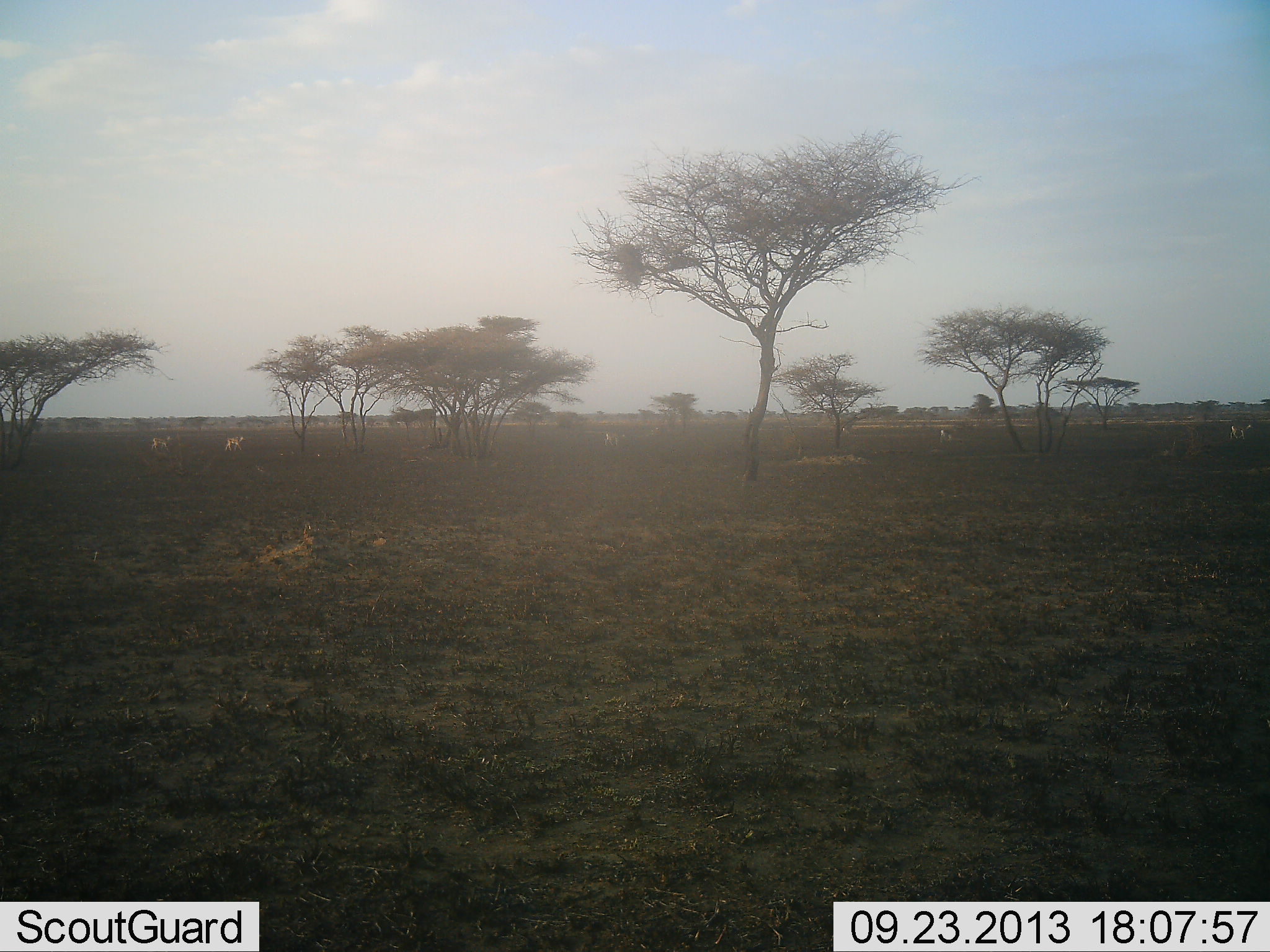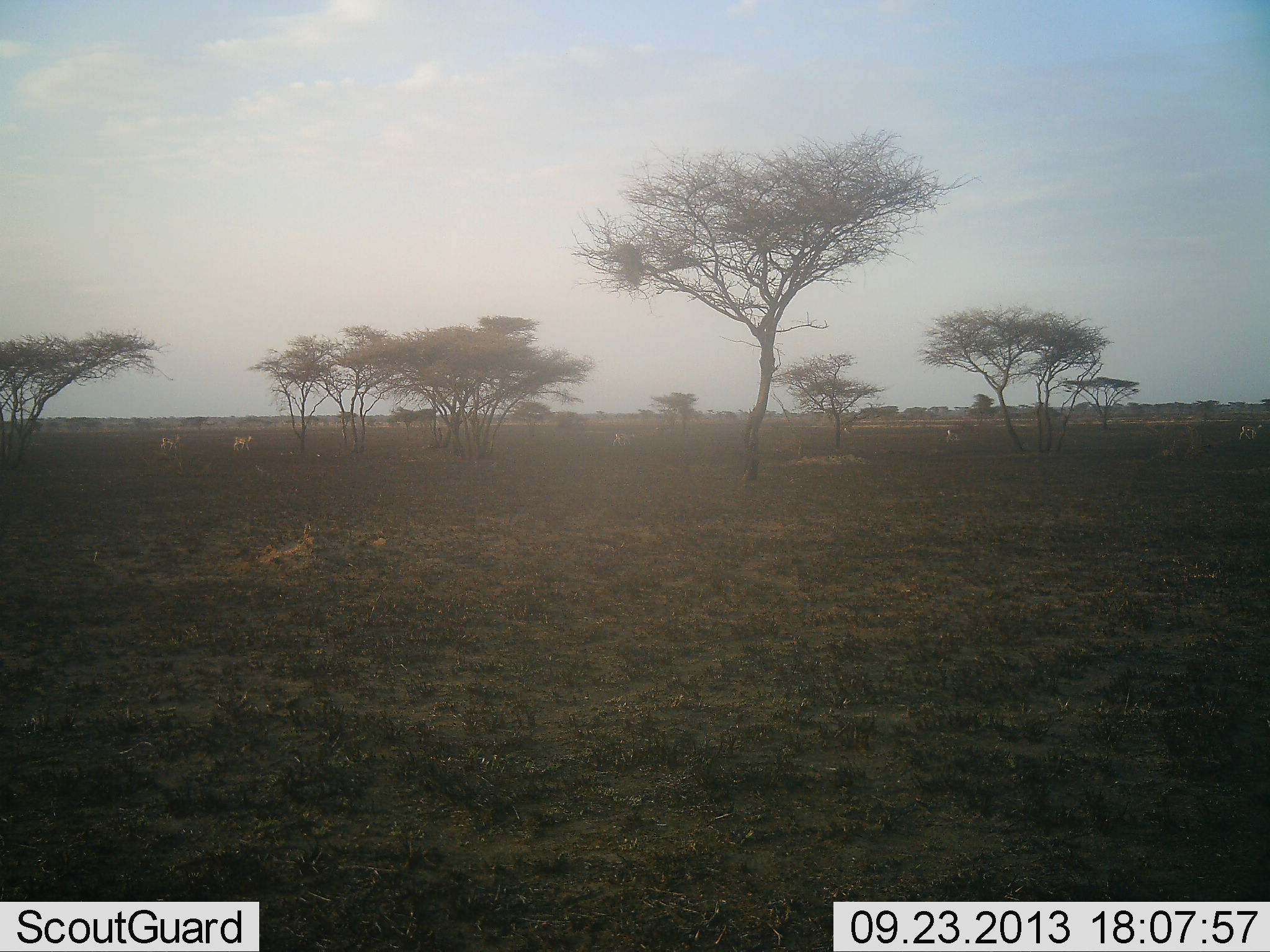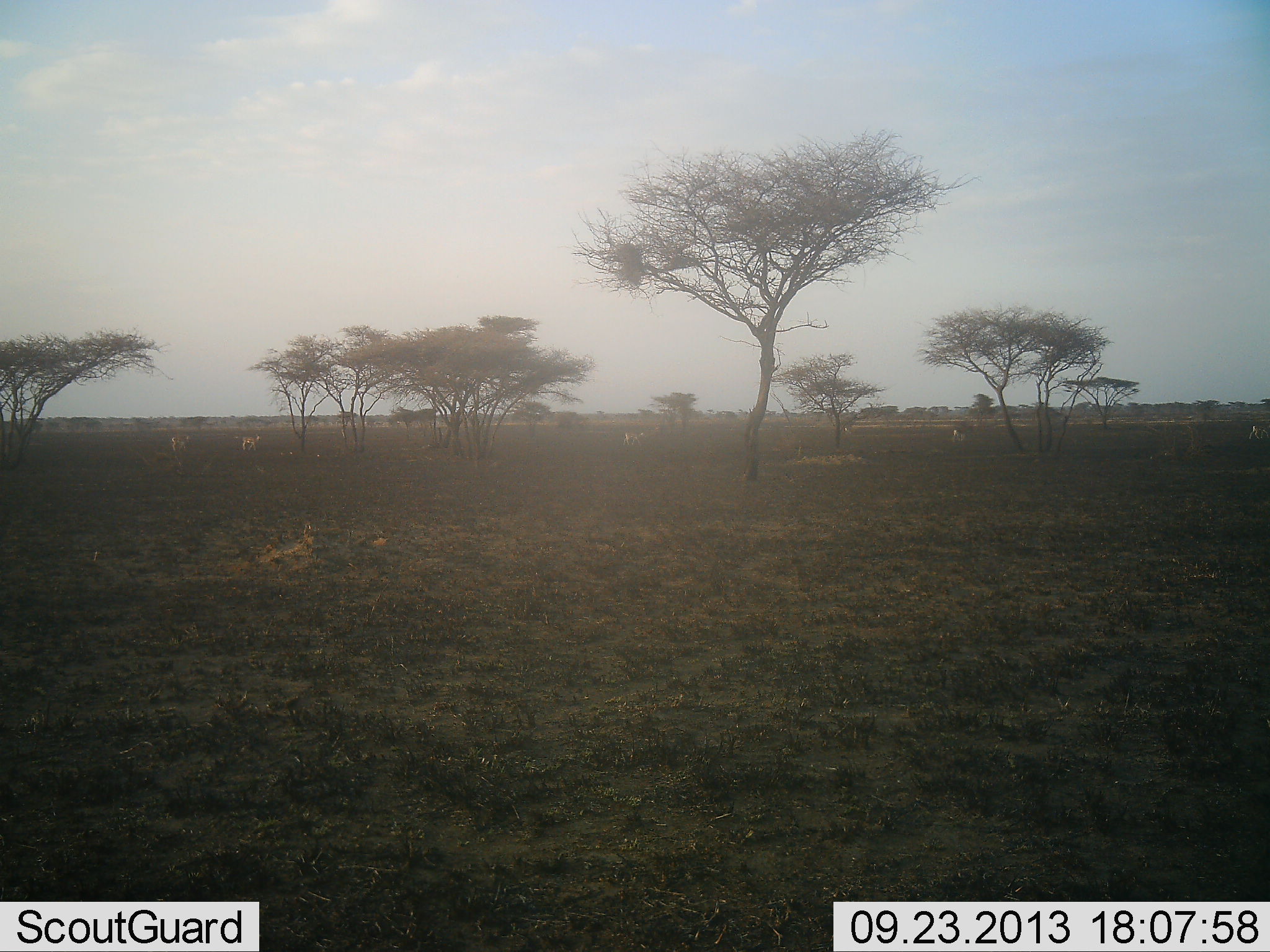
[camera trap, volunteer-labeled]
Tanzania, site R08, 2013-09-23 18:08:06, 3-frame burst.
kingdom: Animalia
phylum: Chordata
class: Mammalia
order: Artiodactyla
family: Bovidae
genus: Eudorcas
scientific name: Eudorcas thomsonii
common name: thomson's gazelle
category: gazellethomsons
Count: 4.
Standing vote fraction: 0%.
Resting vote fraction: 0%.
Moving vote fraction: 100%.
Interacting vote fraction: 0%.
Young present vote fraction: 0%.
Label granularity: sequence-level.